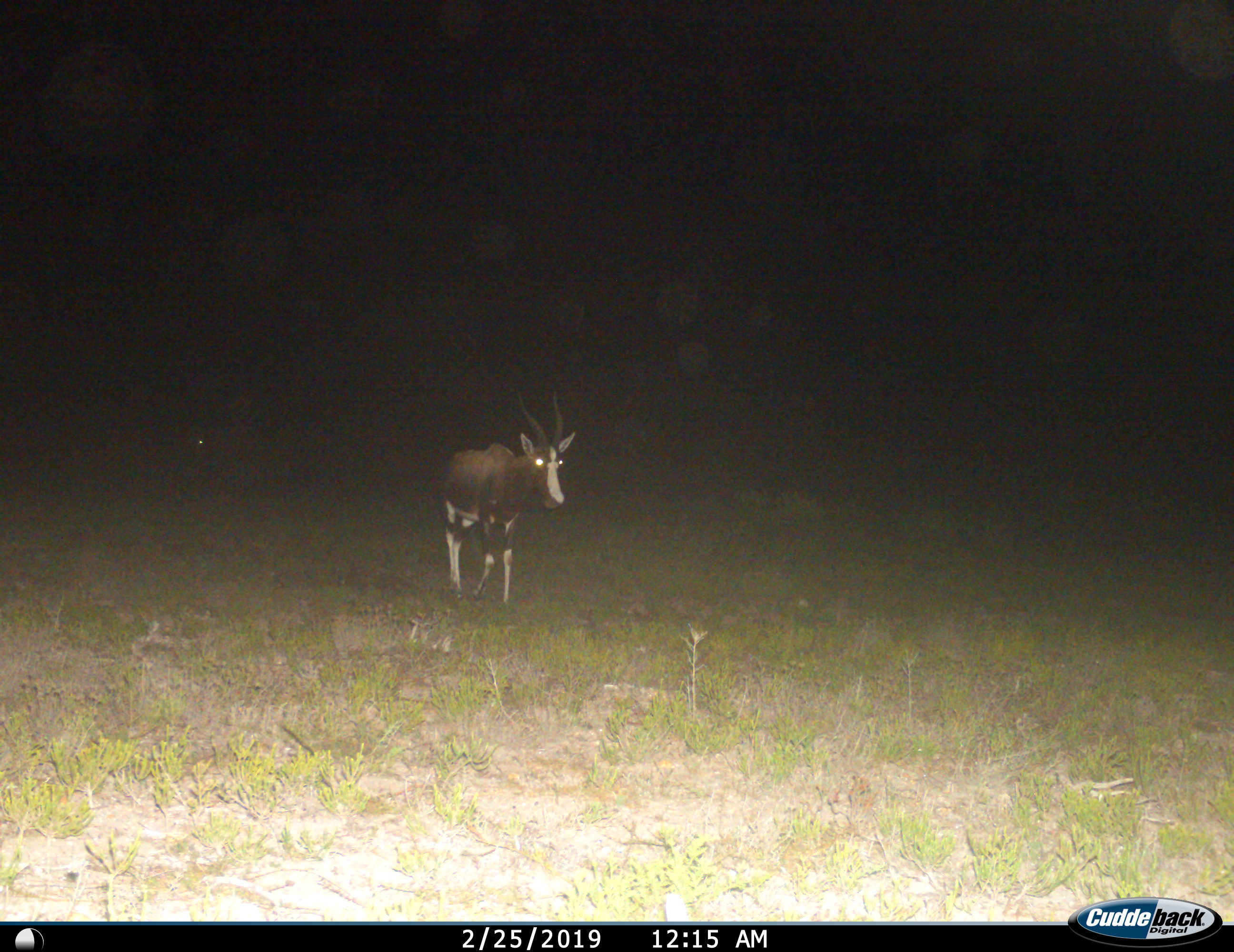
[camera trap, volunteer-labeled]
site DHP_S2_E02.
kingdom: Animalia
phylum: Chordata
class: Mammalia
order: Artiodactyla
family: Bovidae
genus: Damaliscus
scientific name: Damaliscus pygargus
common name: bontebok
Bontebok (Damaliscus pygargus), count 1. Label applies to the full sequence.